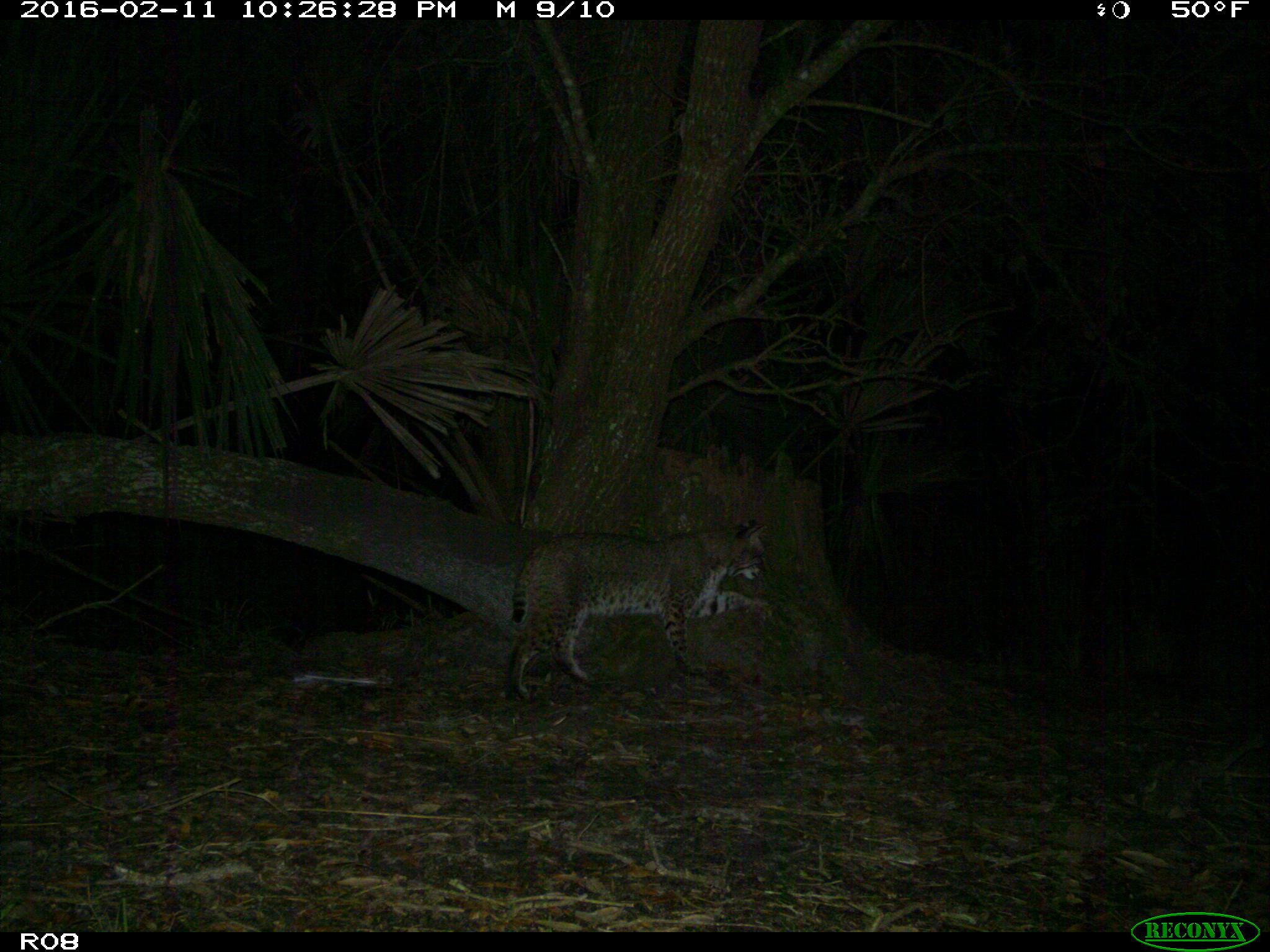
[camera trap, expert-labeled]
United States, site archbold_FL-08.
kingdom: Animalia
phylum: Chordata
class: Mammalia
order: Carnivora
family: Felidae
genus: Lynx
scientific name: Lynx rufus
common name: bobcat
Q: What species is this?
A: Lynx rufus (bobcat).